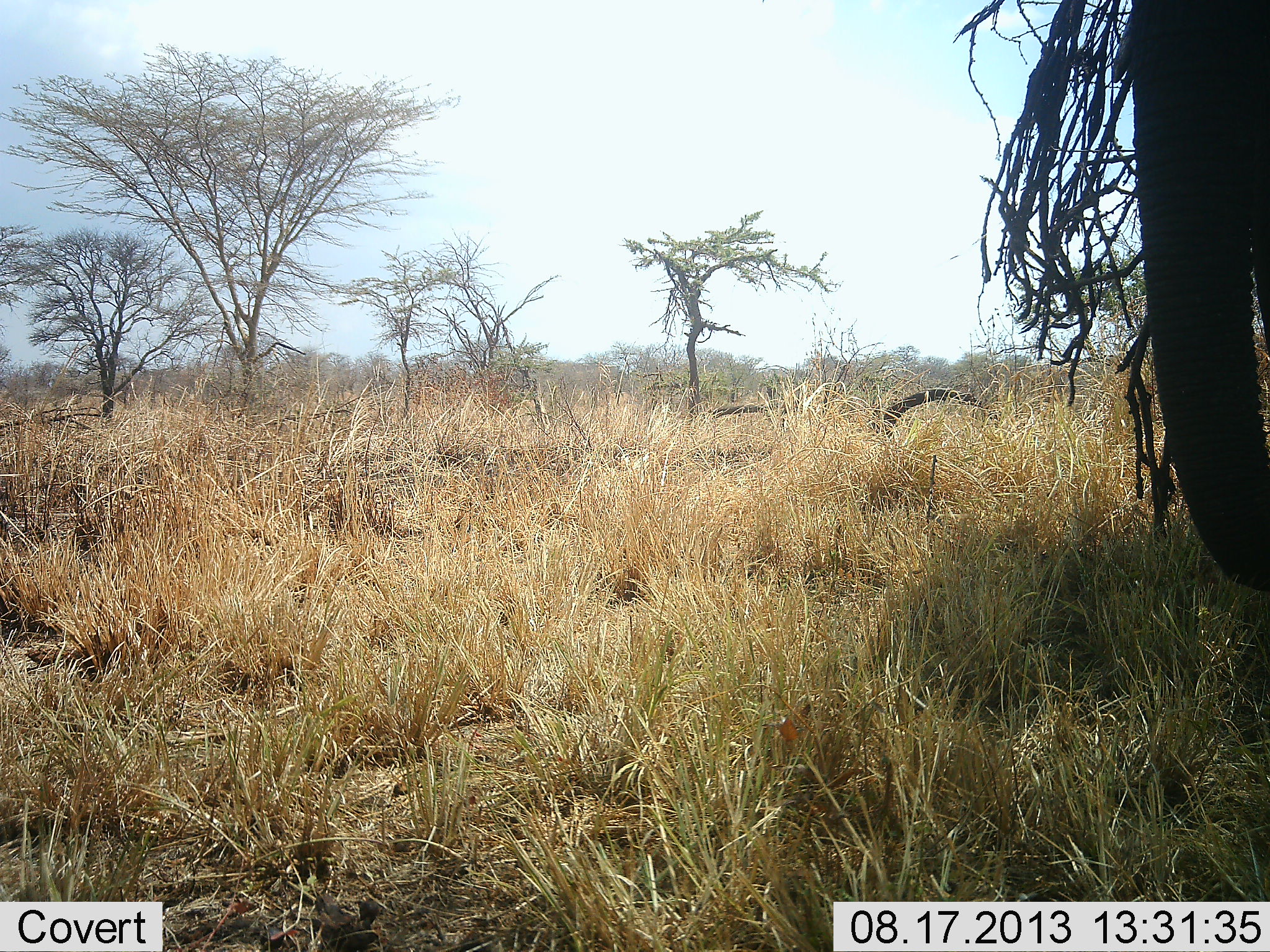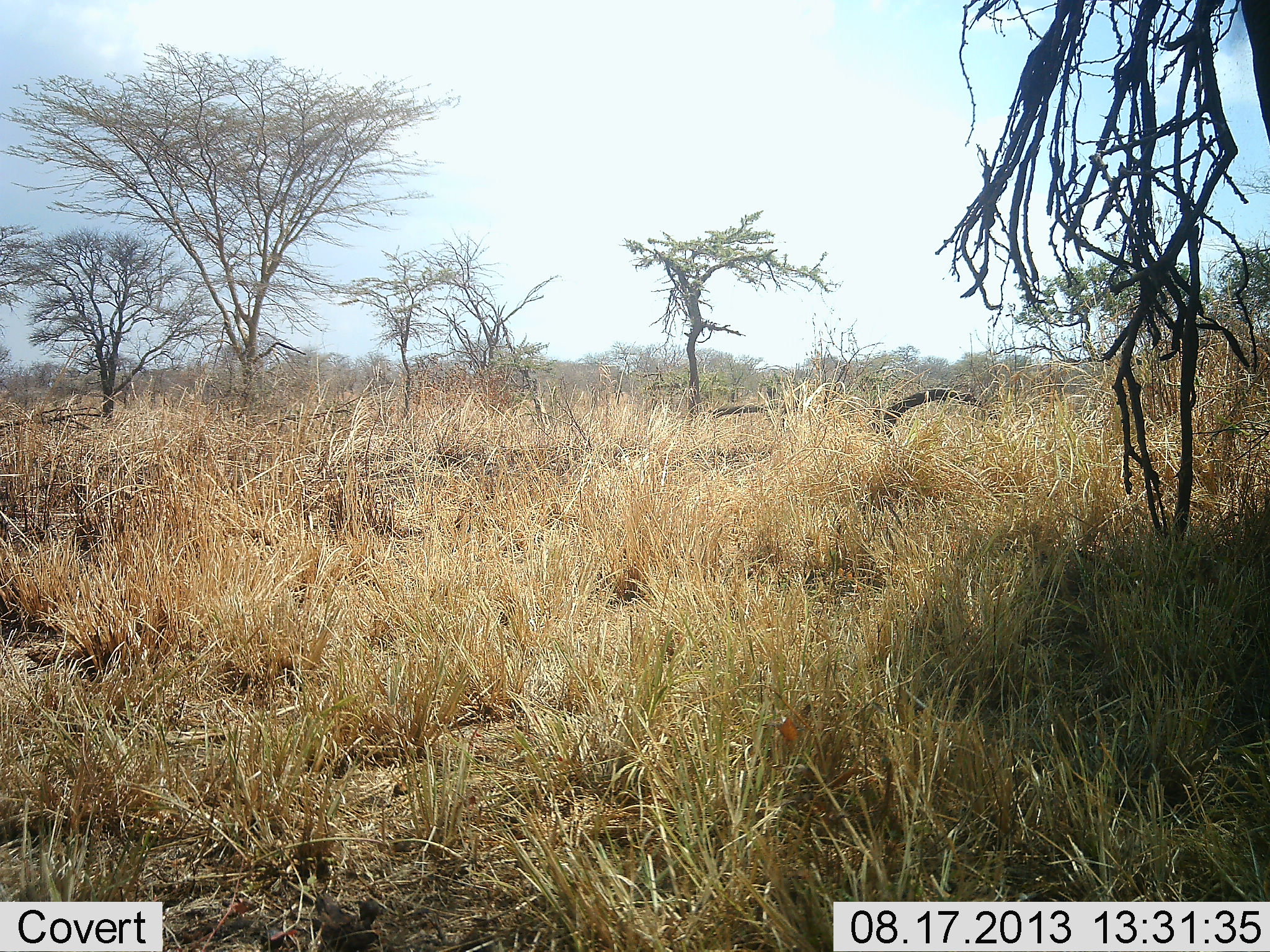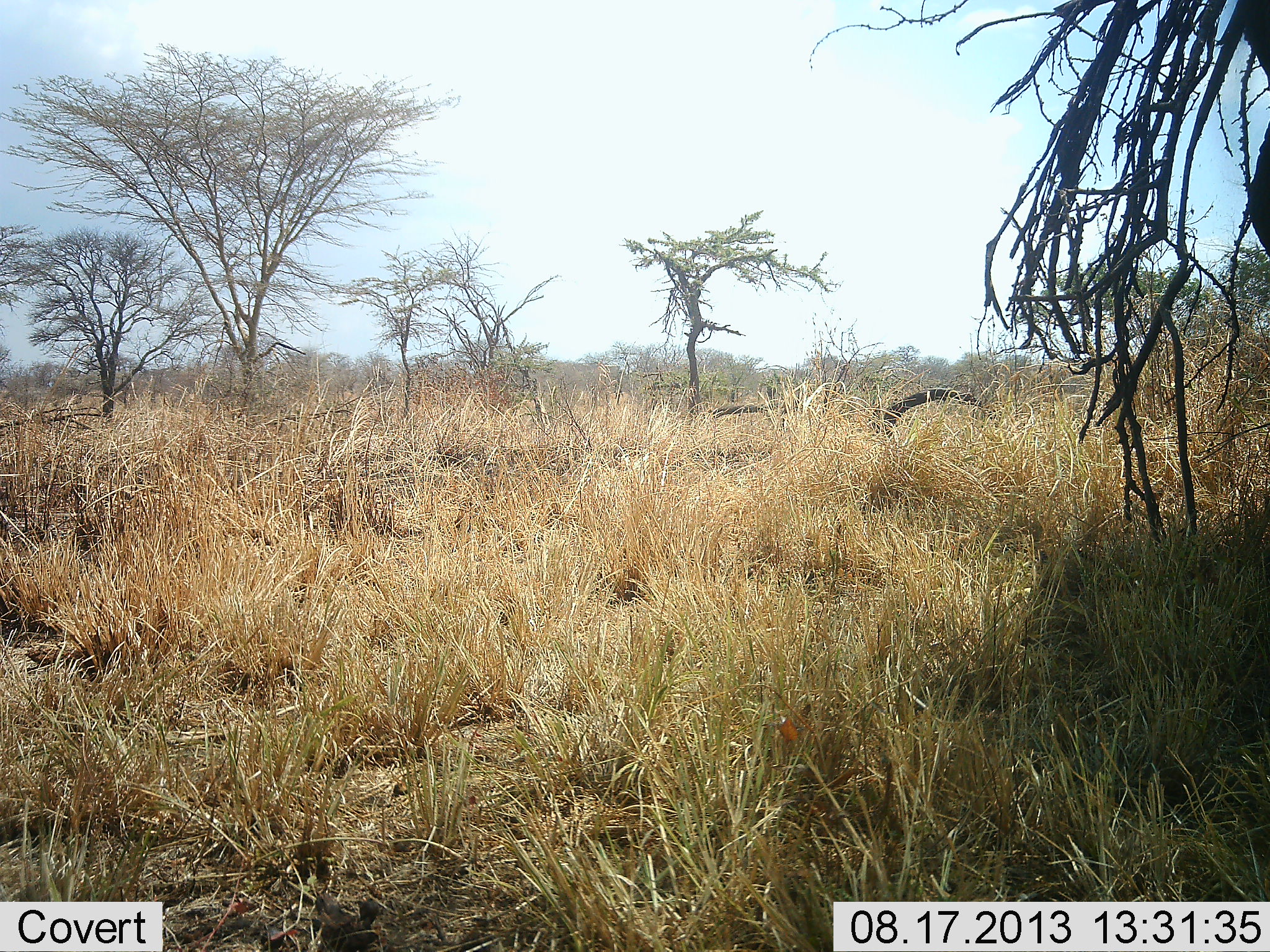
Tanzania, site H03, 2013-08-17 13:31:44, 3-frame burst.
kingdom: Animalia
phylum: Chordata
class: Mammalia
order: Proboscidea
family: Elephantidae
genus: Loxodonta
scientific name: Loxodonta africana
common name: african bush elephant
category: elephant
Elephant (african bush elephant) (Loxodonta africana), count 1. Behavior (volunteer vote fractions): standing 22%, resting 0%, moving 66%, interacting 3%. Young present (vote fraction): 0%. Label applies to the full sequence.